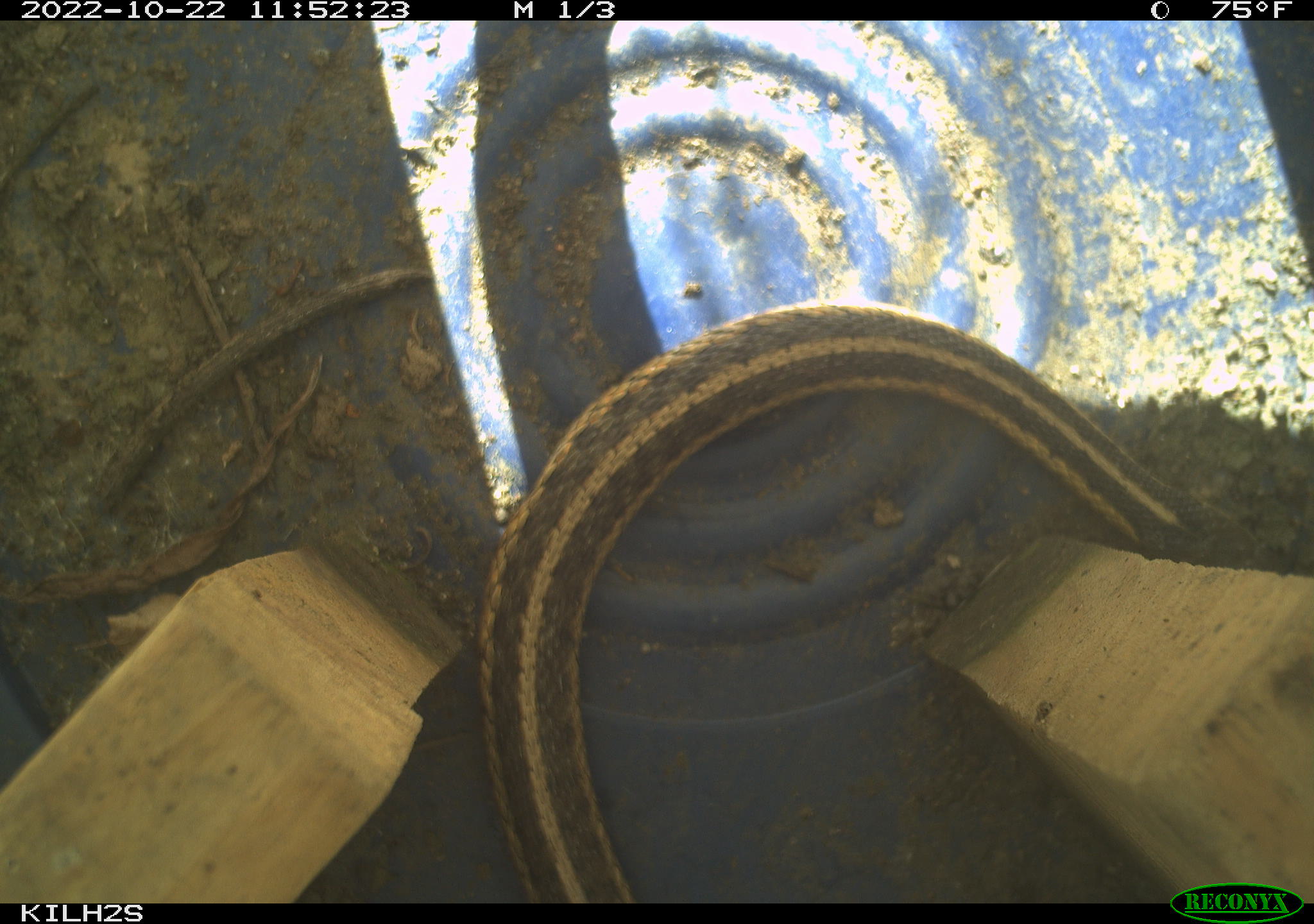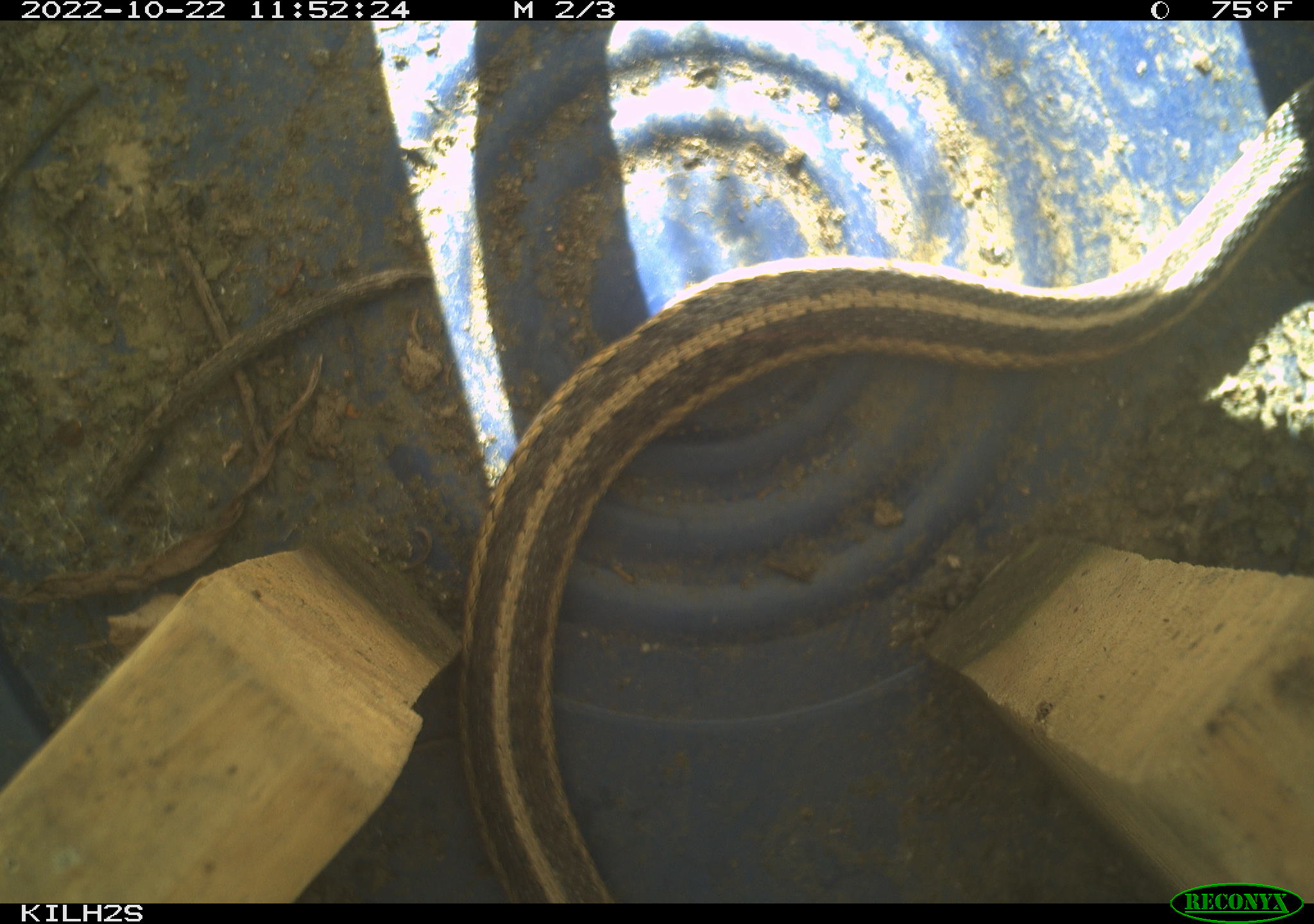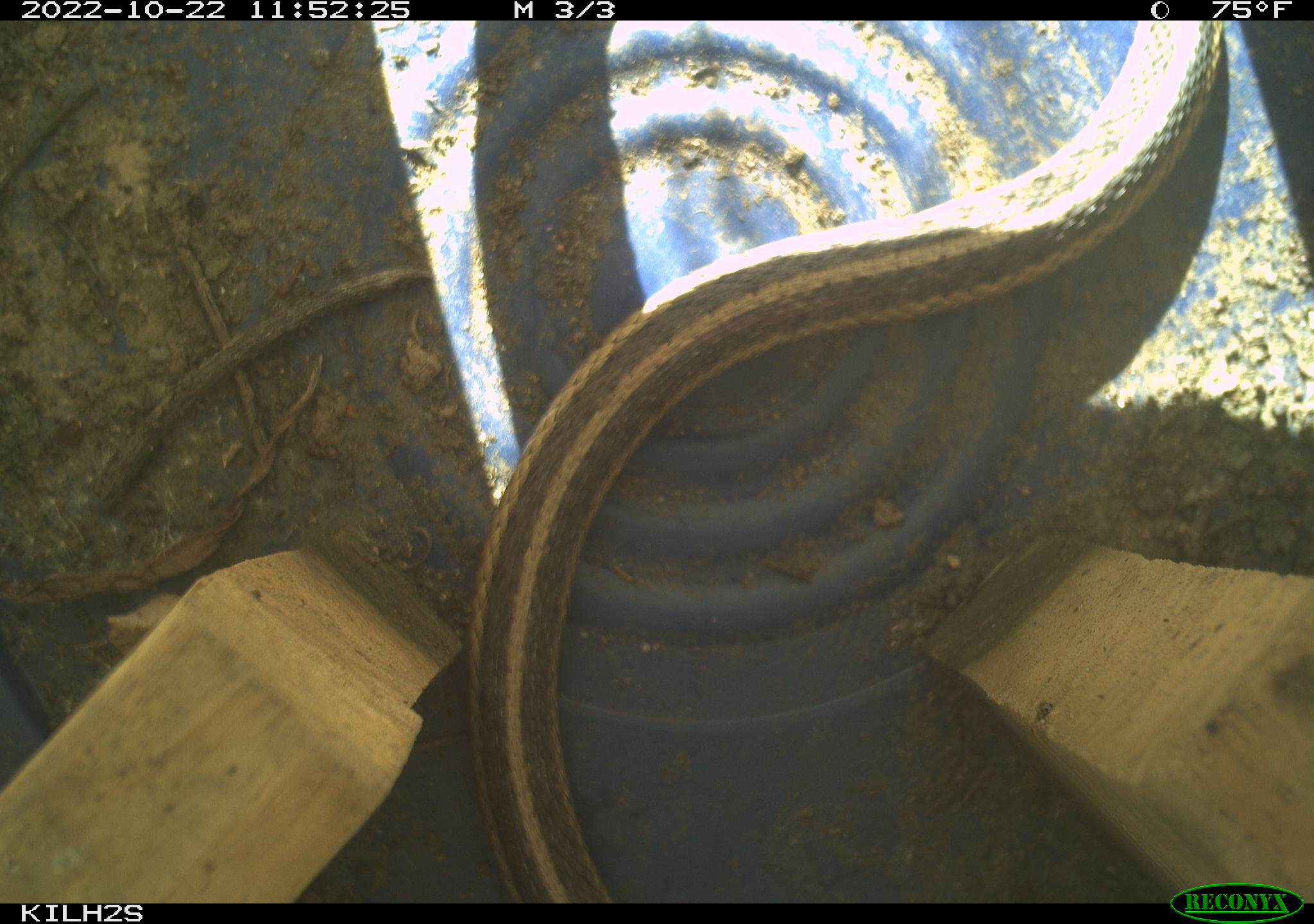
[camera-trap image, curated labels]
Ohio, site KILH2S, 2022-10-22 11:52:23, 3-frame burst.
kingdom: Animalia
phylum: Chordata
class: Reptilia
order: Squamata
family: Colubridae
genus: Thamnophis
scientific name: Thamnophis sirtalis sirtalis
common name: eastern gartersnake